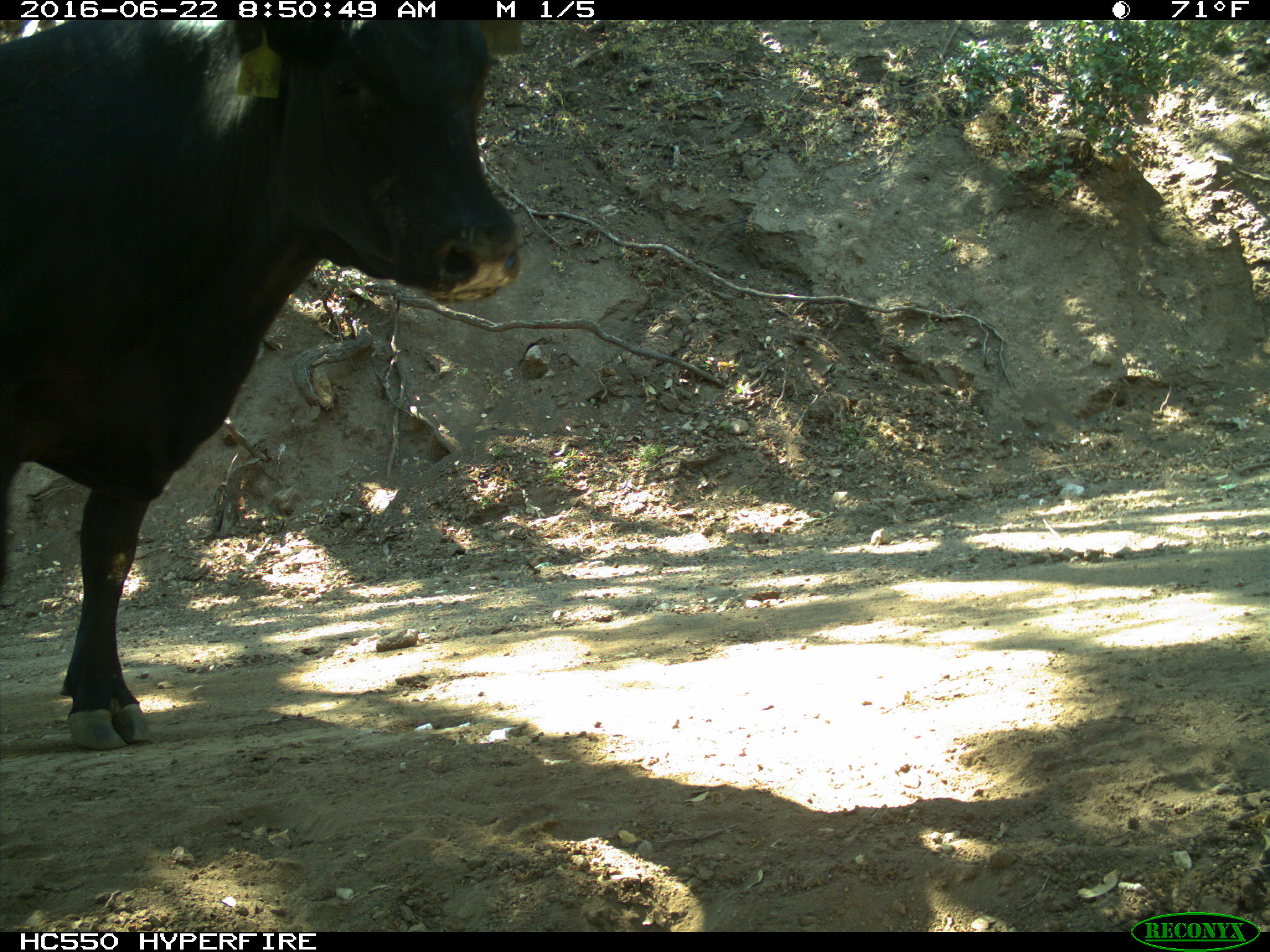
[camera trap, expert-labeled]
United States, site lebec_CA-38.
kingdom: Animalia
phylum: Chordata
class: Mammalia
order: Artiodactyla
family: Bovidae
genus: Bos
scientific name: Bos taurus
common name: domestic cow